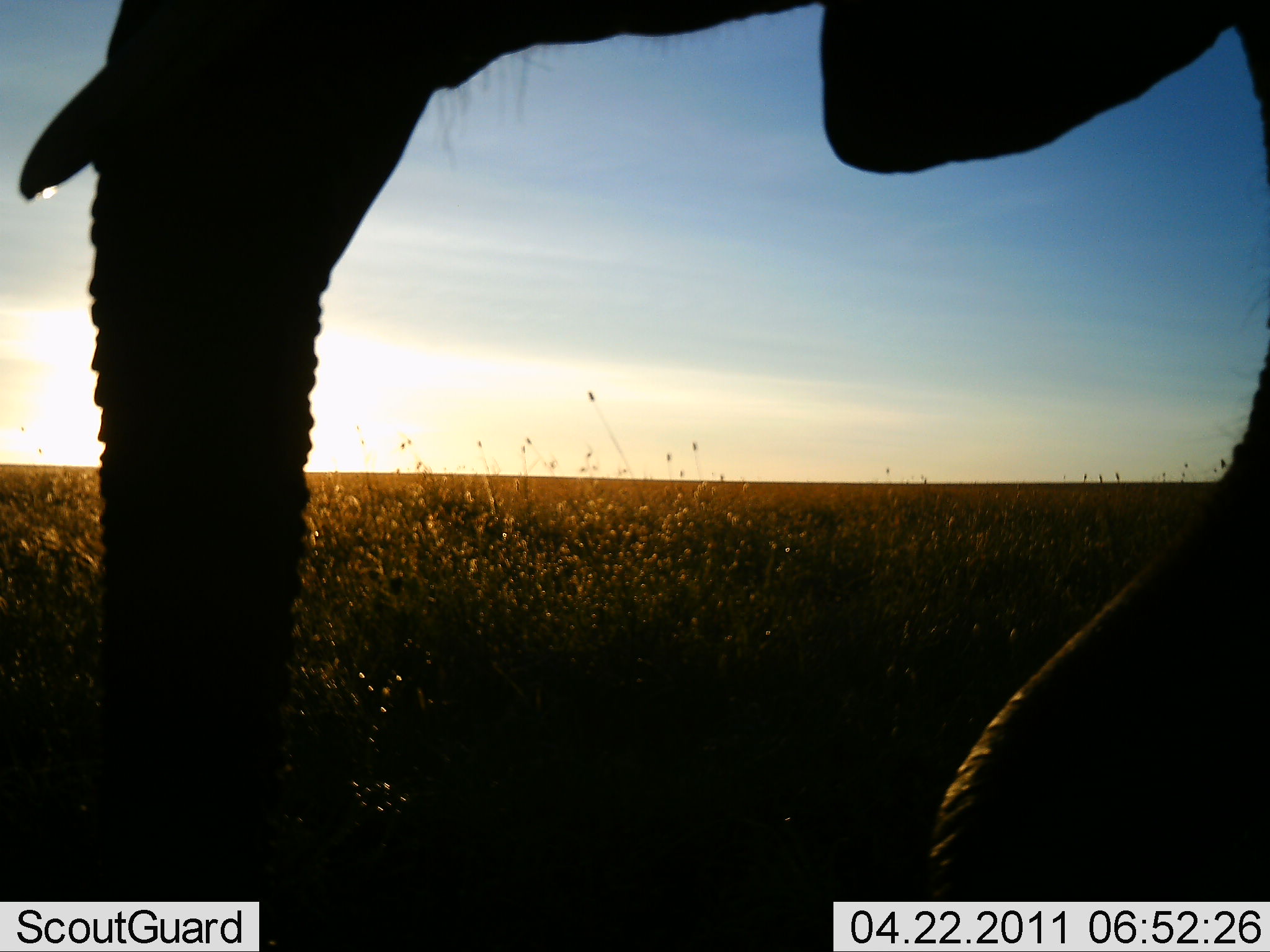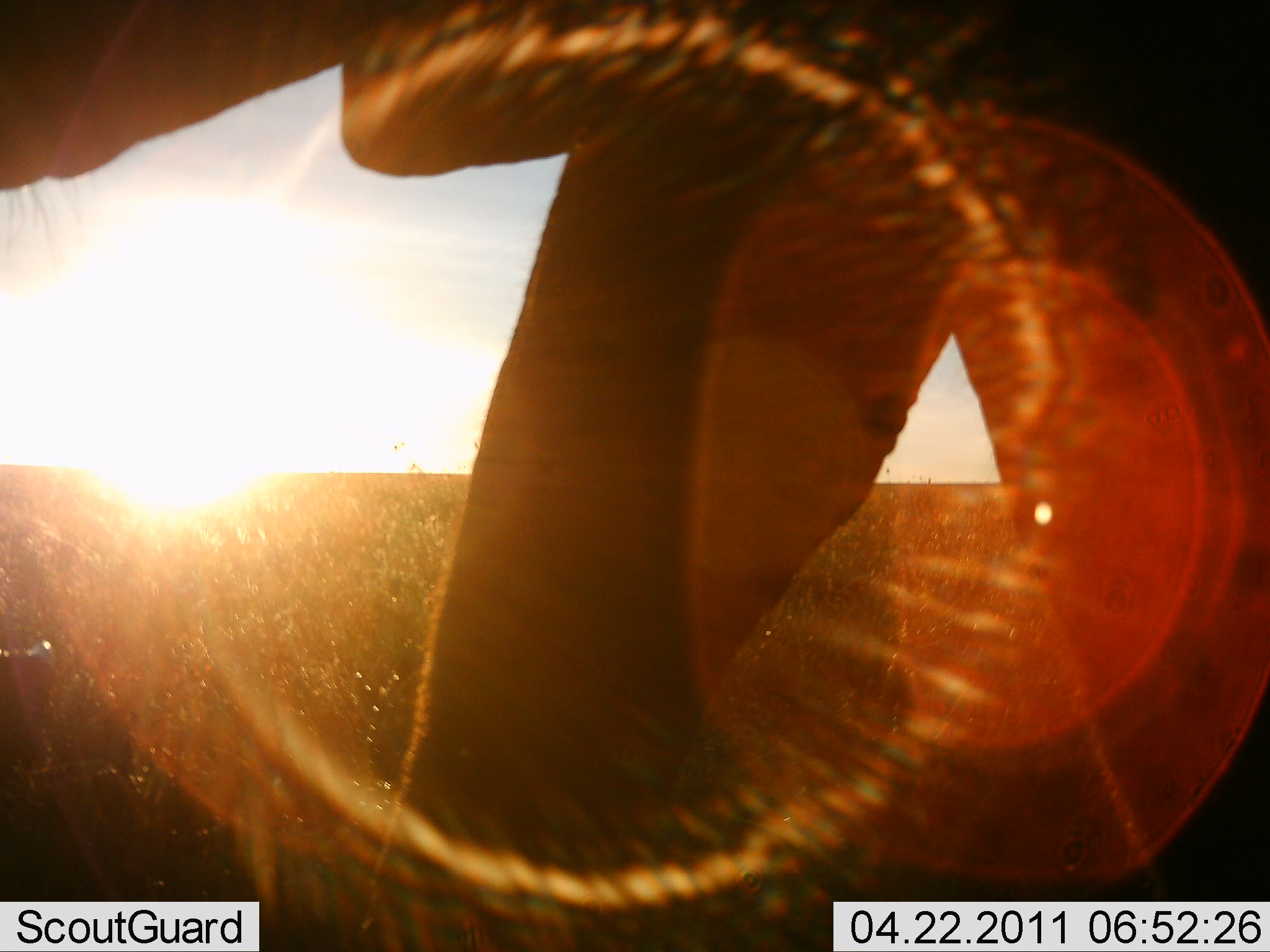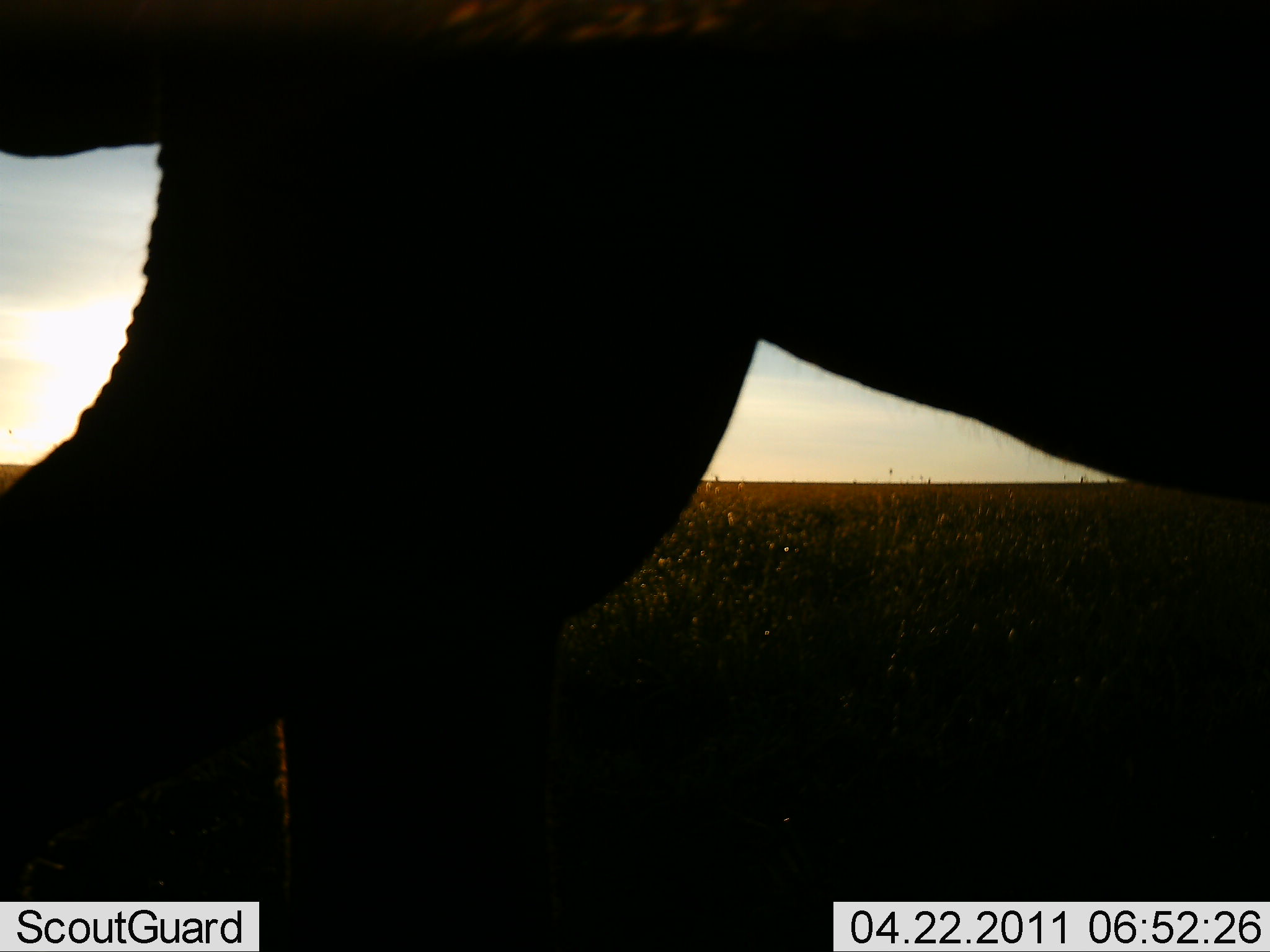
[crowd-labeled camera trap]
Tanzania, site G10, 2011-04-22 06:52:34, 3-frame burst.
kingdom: Animalia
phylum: Chordata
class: Mammalia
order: Proboscidea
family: Elephantidae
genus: Loxodonta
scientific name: Loxodonta africana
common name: african bush elephant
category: elephant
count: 1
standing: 0%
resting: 0%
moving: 100%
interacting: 0%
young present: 0%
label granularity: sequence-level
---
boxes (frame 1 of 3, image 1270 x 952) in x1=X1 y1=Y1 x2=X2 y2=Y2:
animal: x1=17 y1=0 x2=1270 y2=901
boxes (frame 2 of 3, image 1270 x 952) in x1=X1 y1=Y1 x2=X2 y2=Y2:
animal: x1=1 y1=1 x2=1270 y2=952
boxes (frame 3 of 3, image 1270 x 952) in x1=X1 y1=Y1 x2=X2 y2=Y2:
animal: x1=1 y1=1 x2=1270 y2=952